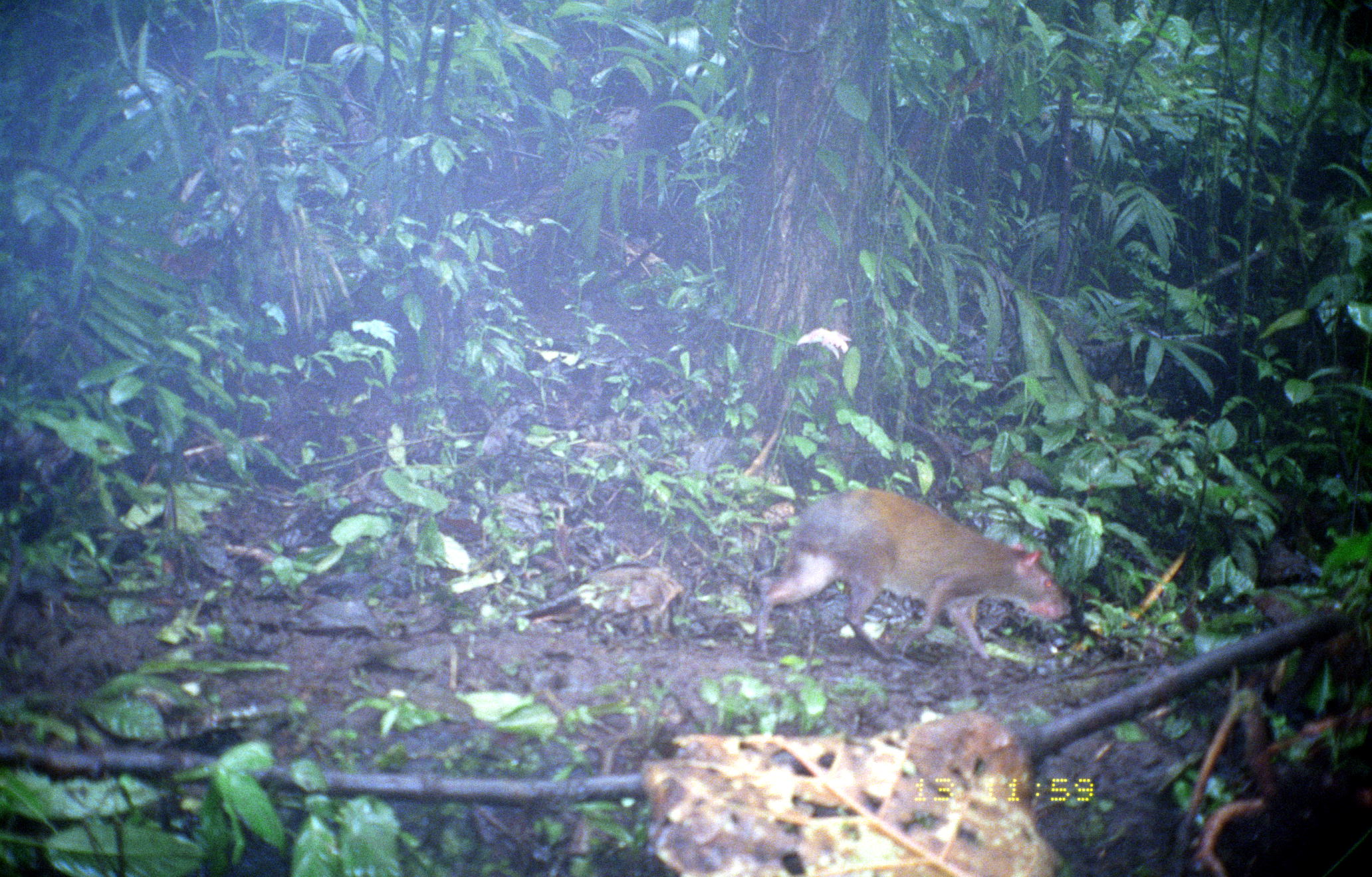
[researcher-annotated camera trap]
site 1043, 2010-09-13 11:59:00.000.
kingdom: Animalia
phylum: Chordata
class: Mammalia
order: Rodentia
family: Dasyproctidae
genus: Dasyprocta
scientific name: Dasyprocta punctata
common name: central american agouti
Dasyprocta punctata (central american agouti).